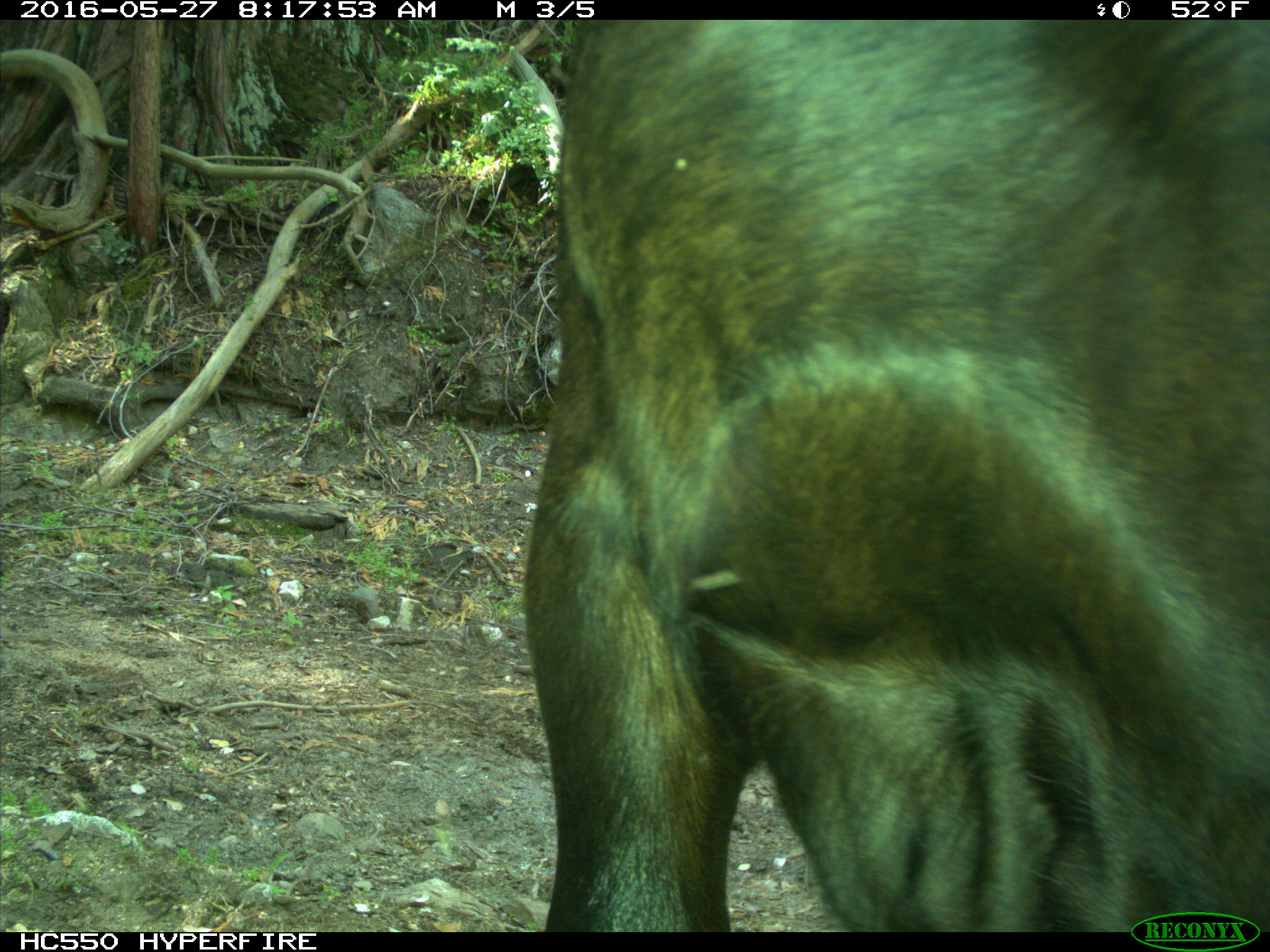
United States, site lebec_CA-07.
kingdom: Animalia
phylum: Chordata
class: Mammalia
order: Artiodactyla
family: Bovidae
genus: Bos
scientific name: Bos taurus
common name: domestic cow